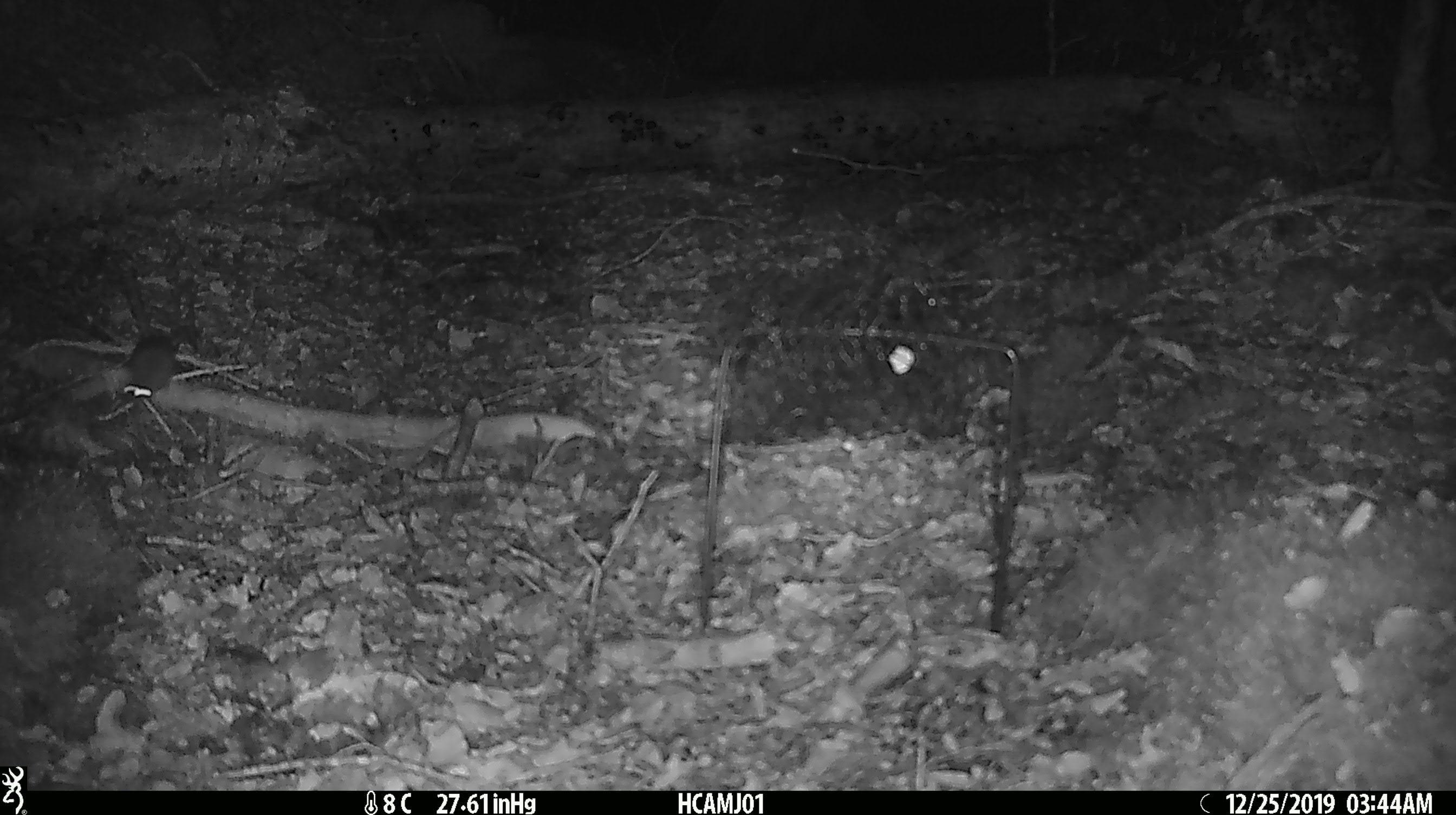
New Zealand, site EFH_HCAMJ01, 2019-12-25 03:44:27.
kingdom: Animalia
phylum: Chordata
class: Mammalia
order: Rodentia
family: Muridae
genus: Mus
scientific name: Mus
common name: mouse